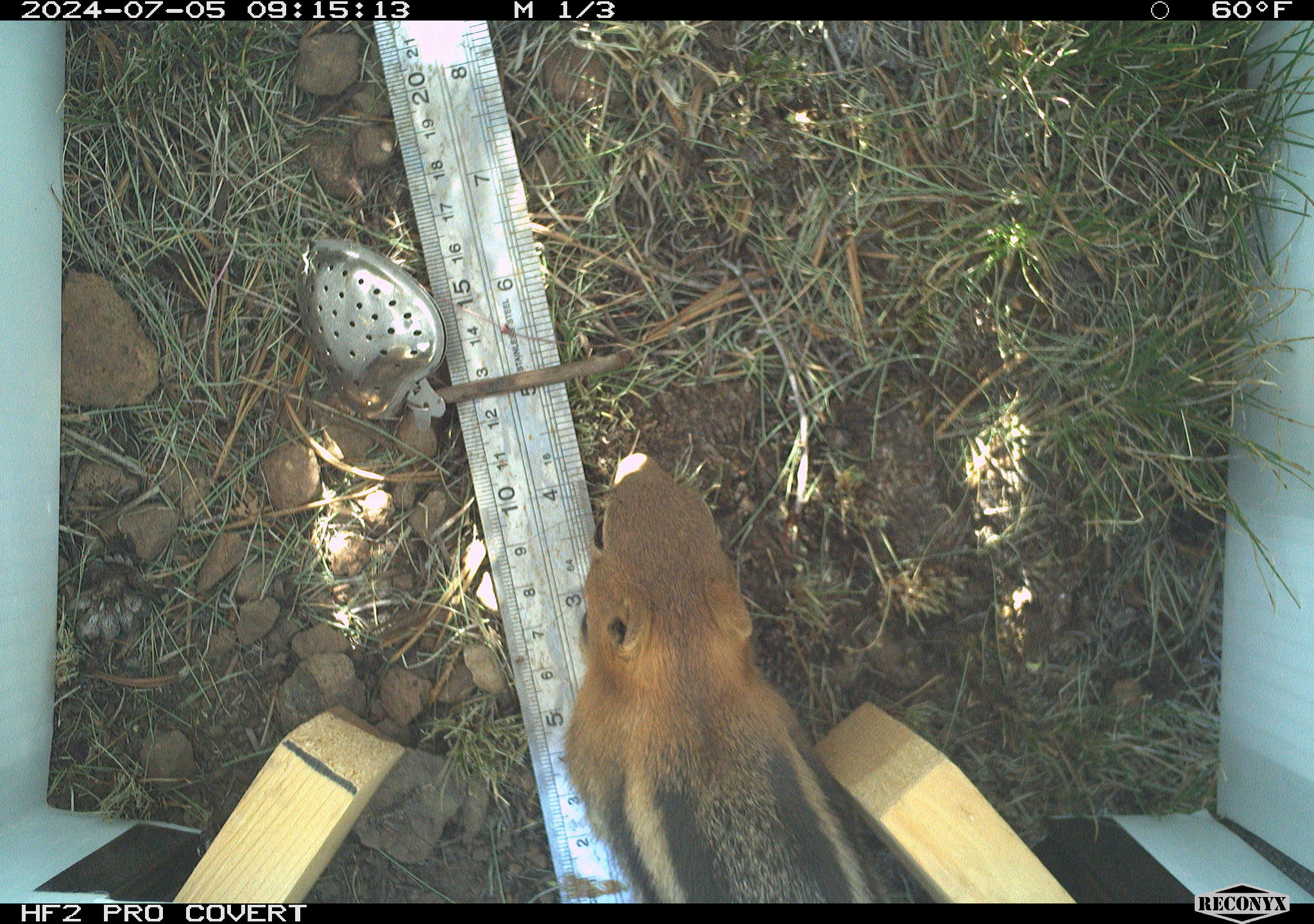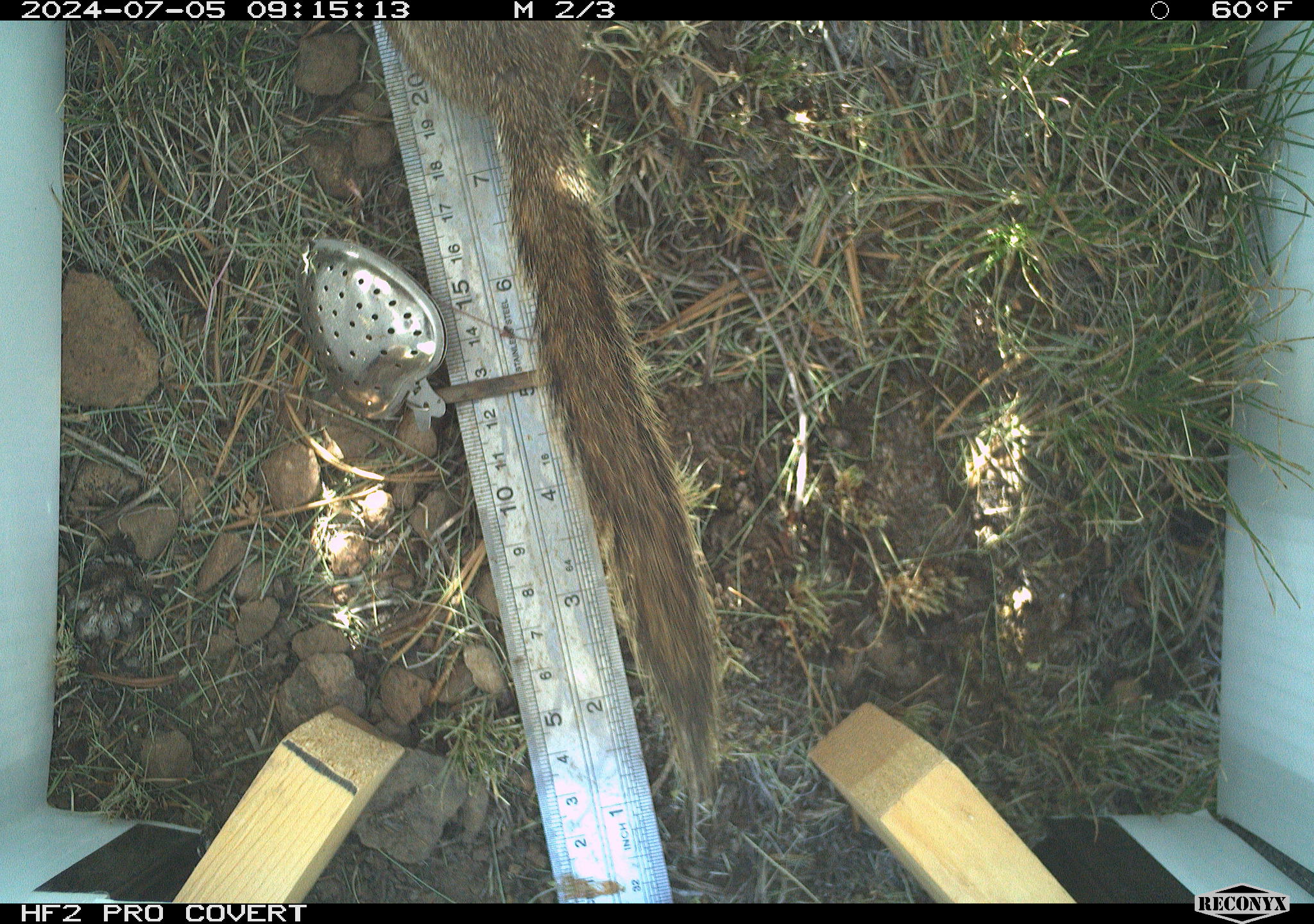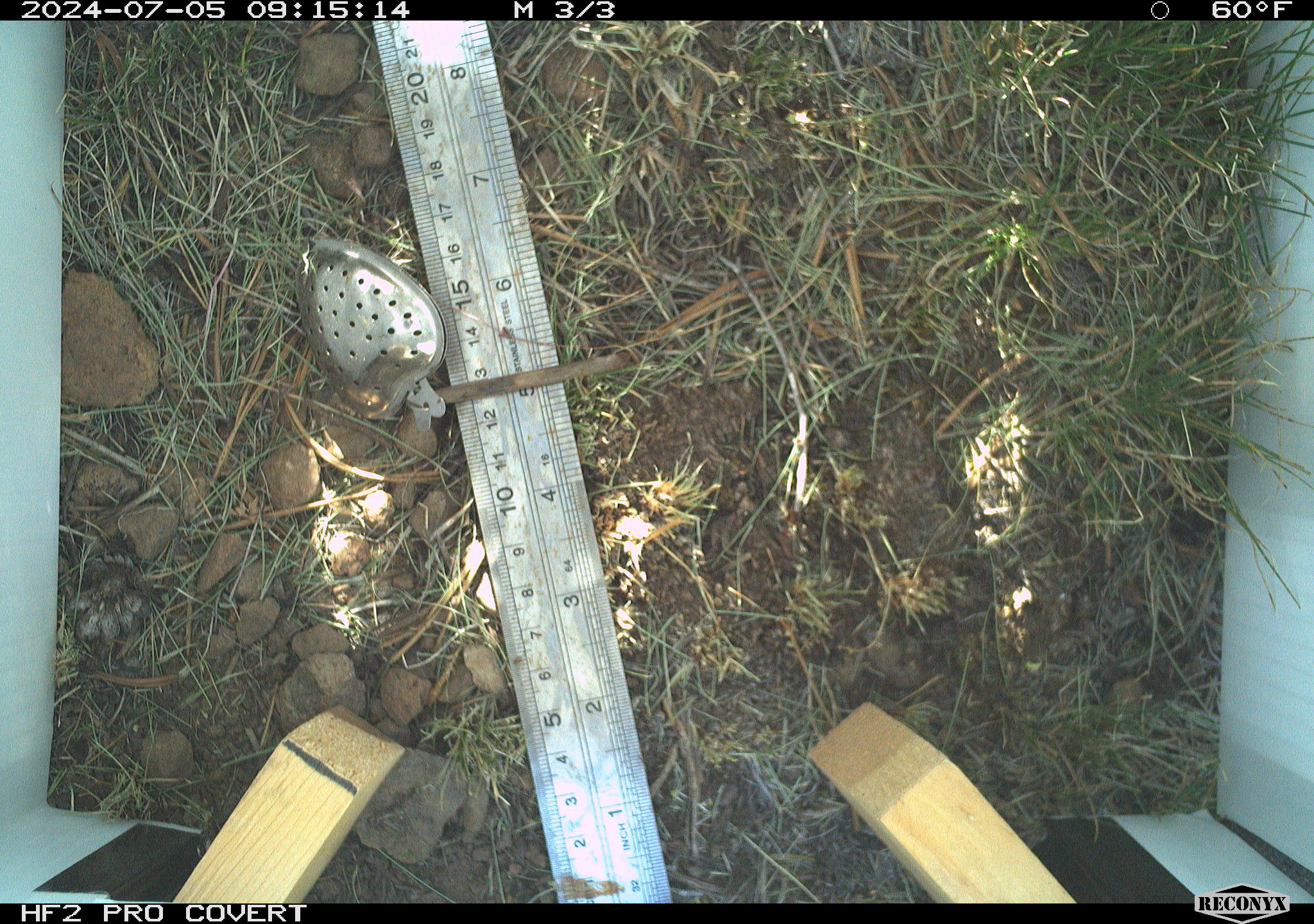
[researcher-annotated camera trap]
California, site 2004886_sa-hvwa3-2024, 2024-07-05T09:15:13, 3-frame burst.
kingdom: Animalia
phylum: Chordata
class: Mammalia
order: Rodentia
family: Sciuridae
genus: Callospermophilus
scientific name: Callospermophilus lateralis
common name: golden mantled ground squirrel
Golden mantled ground squirrel (Callospermophilus lateralis).